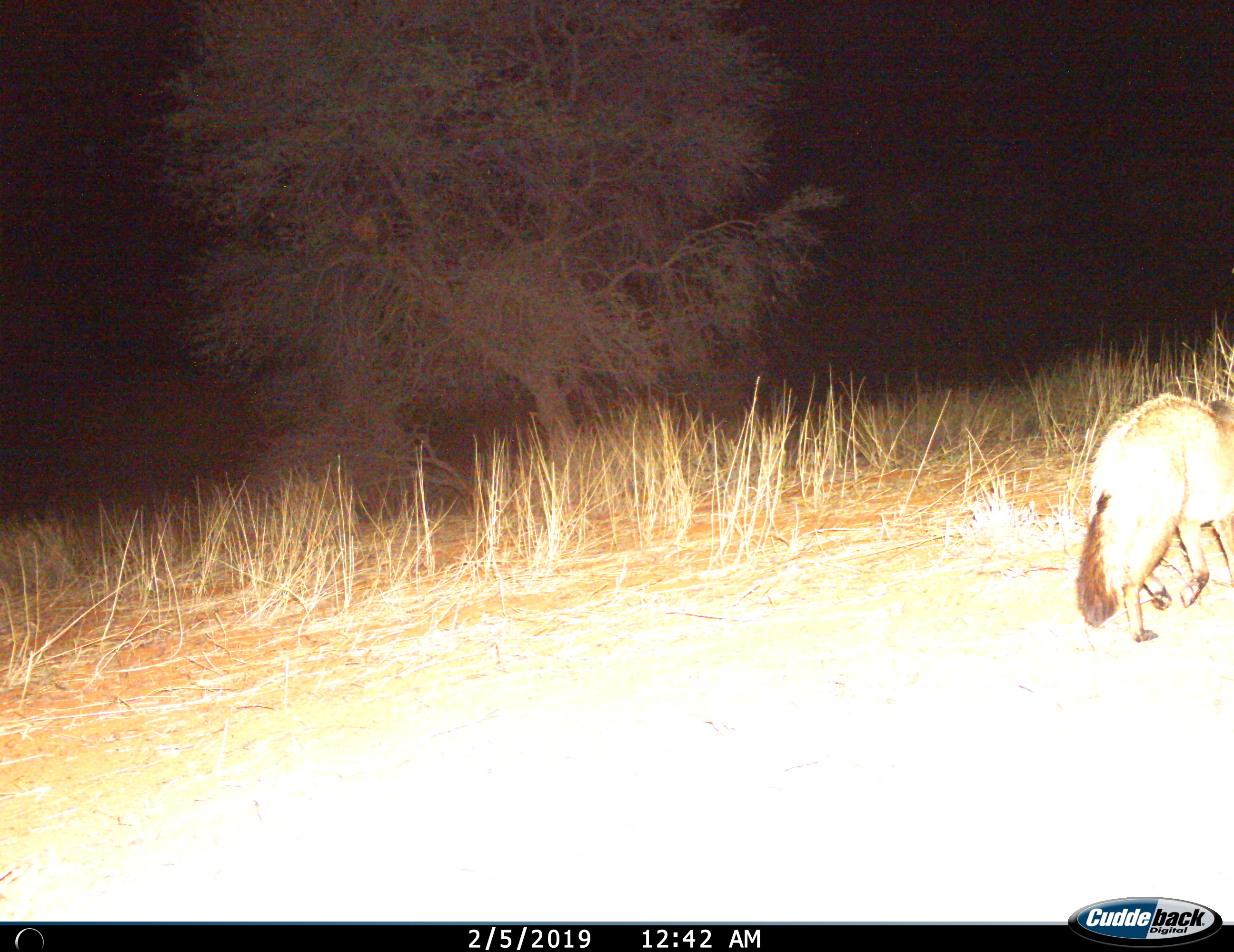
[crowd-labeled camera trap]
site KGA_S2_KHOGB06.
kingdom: Animalia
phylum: Chordata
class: Mammalia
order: Carnivora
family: Canidae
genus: Otocyon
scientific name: Otocyon megalotis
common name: bat-eared fox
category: foxbateared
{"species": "foxbateared (bat-eared fox) (Otocyon megalotis)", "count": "1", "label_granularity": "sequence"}